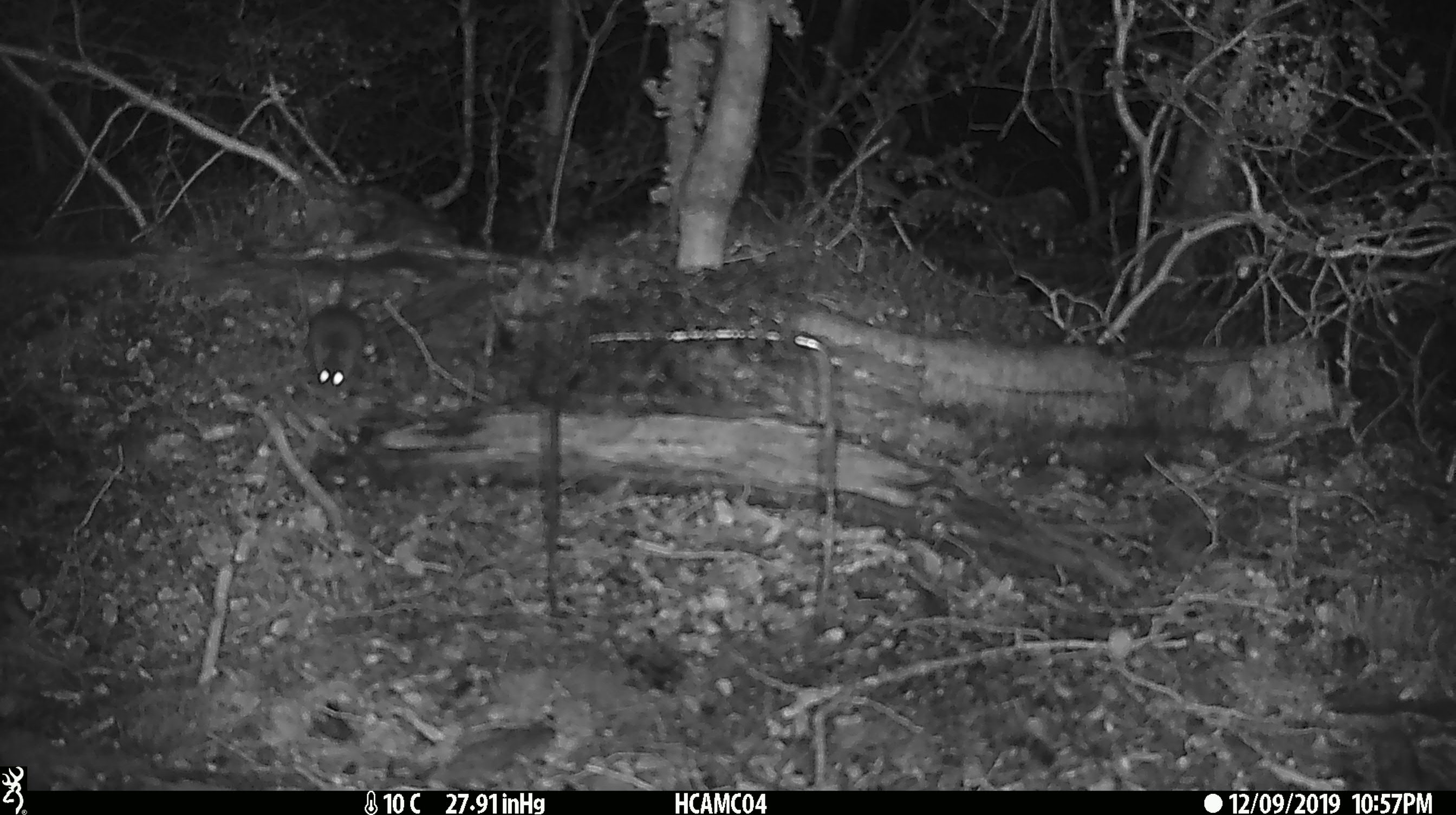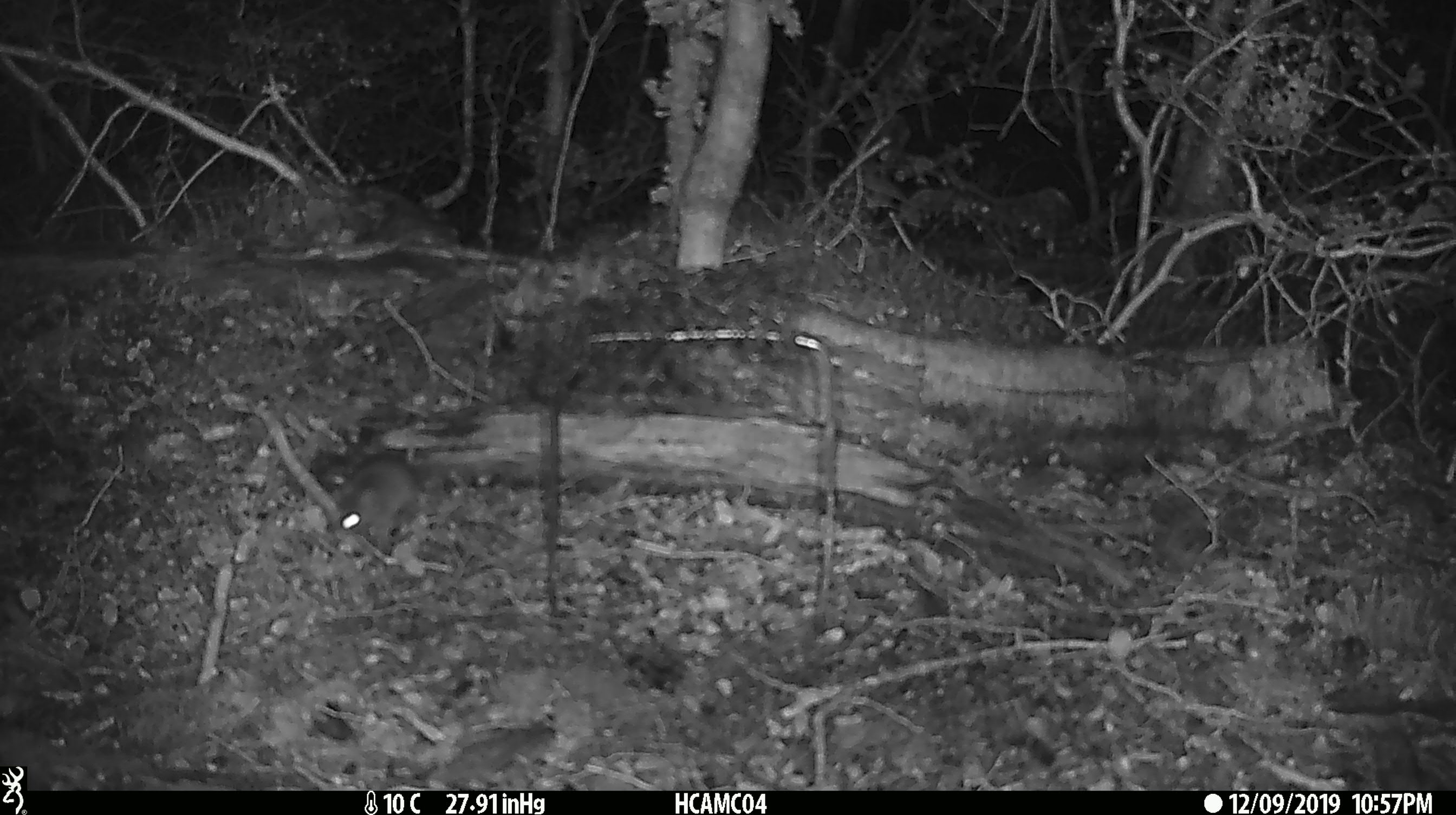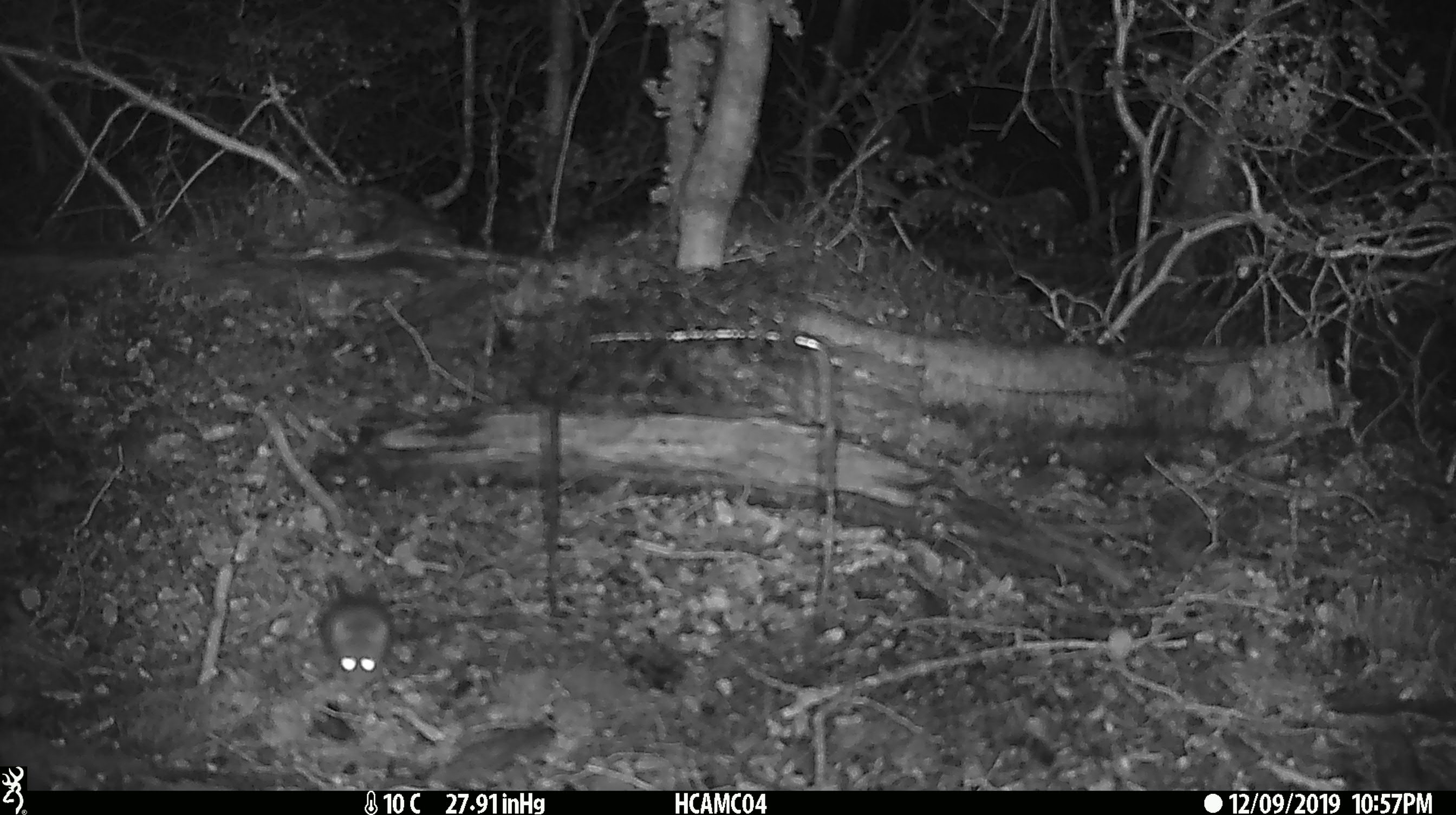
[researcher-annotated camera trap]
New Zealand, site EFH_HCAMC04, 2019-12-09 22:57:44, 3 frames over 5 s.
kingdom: Animalia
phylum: Chordata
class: Mammalia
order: Rodentia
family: Muridae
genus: Mus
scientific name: Mus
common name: mouse